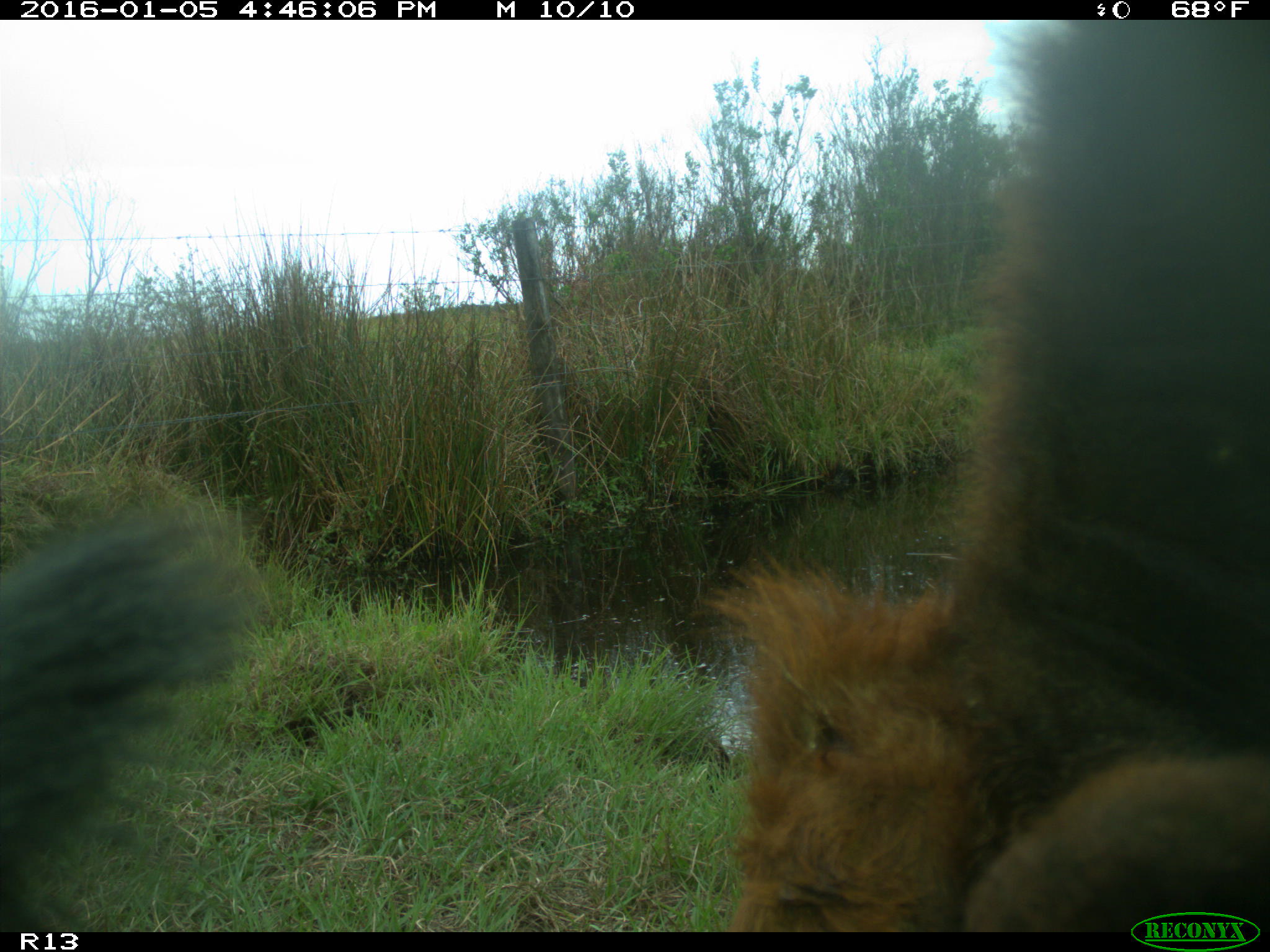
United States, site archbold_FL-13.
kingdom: Animalia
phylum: Chordata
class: Mammalia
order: Artiodactyla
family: Bovidae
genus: Bos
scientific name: Bos taurus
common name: domestic cow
Bos taurus (domestic cow).